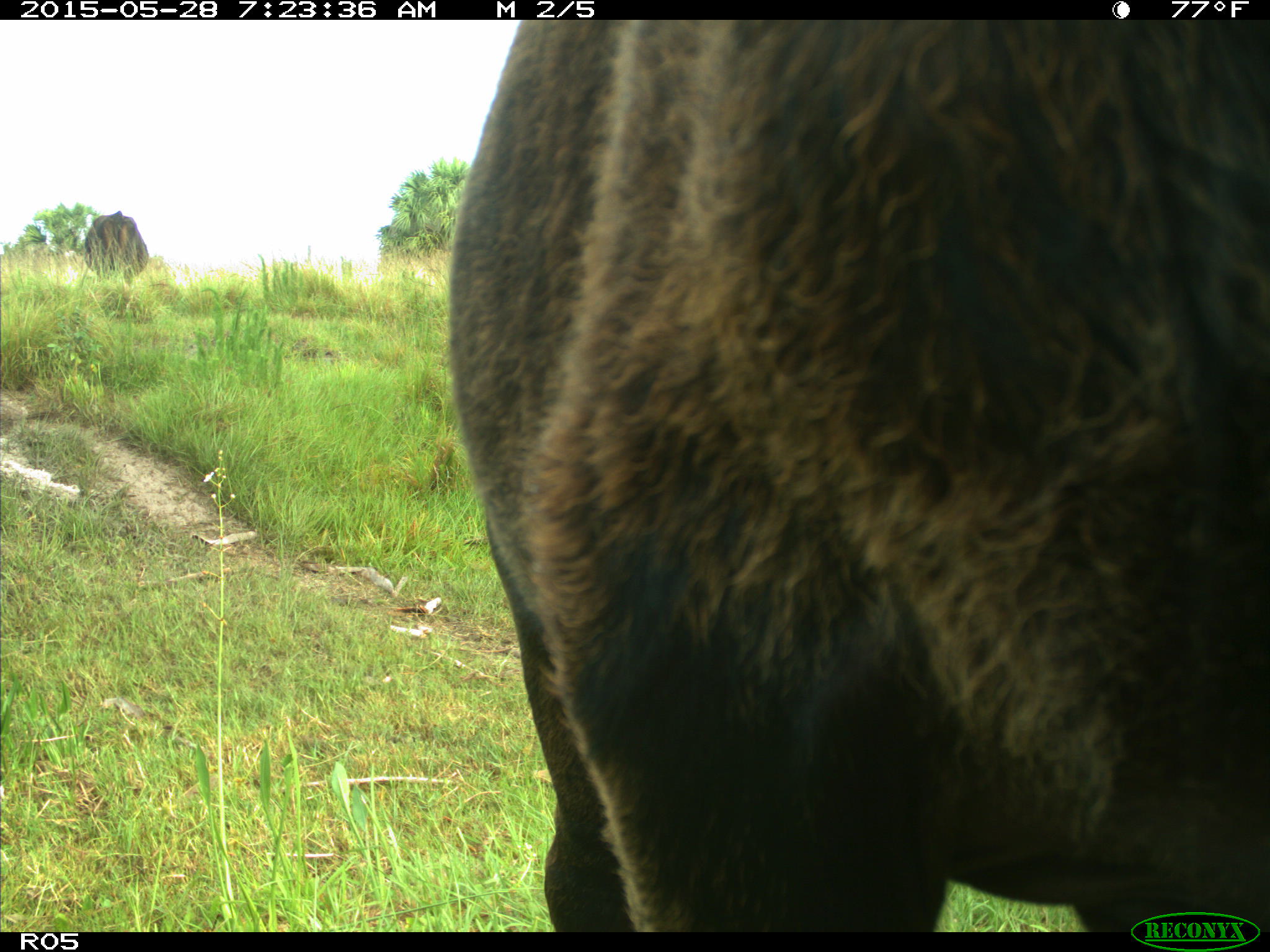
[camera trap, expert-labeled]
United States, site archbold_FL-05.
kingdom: Animalia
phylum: Chordata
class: Mammalia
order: Artiodactyla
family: Bovidae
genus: Bos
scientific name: Bos taurus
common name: domestic cow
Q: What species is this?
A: Bos taurus (domestic cow).